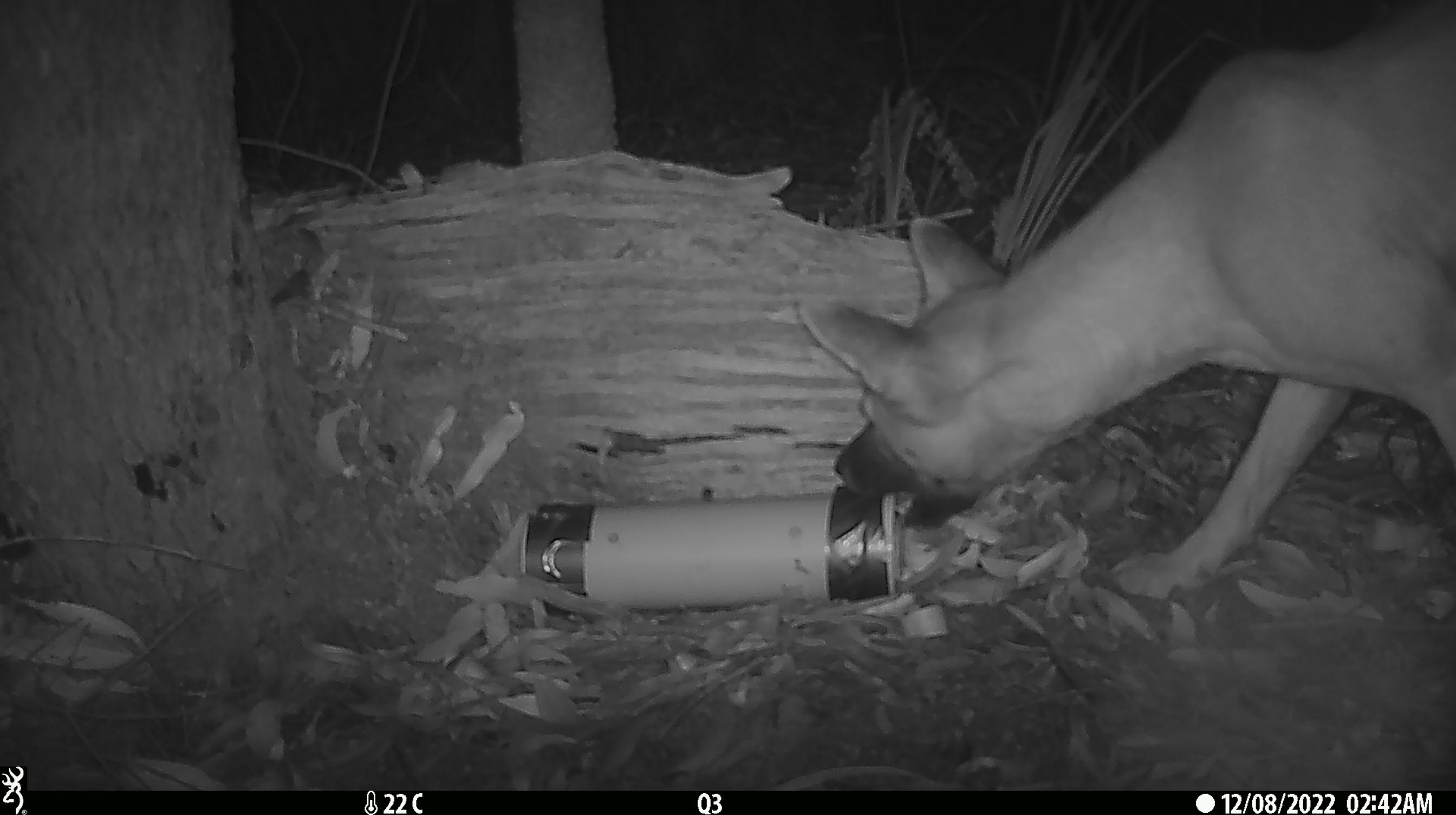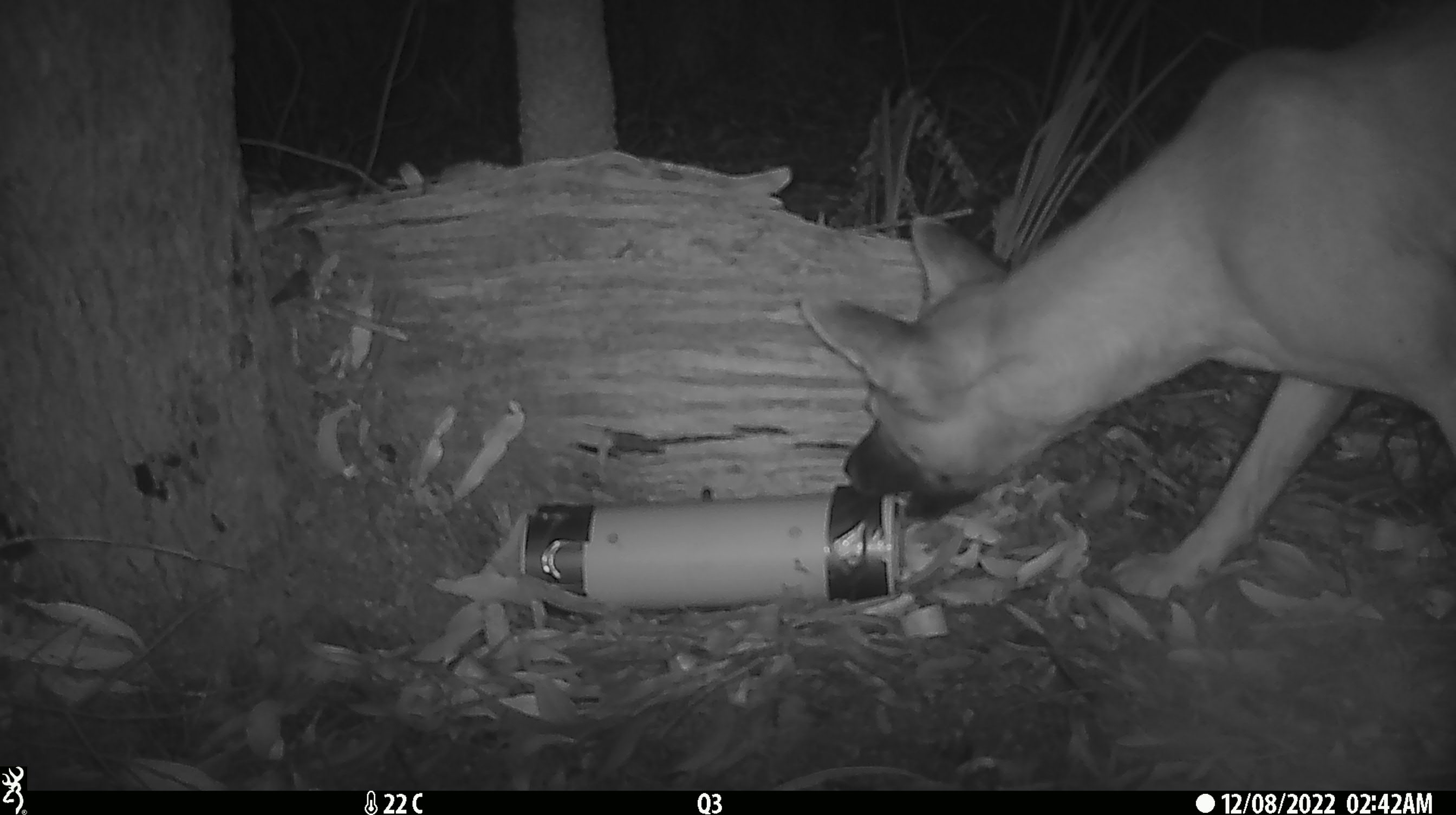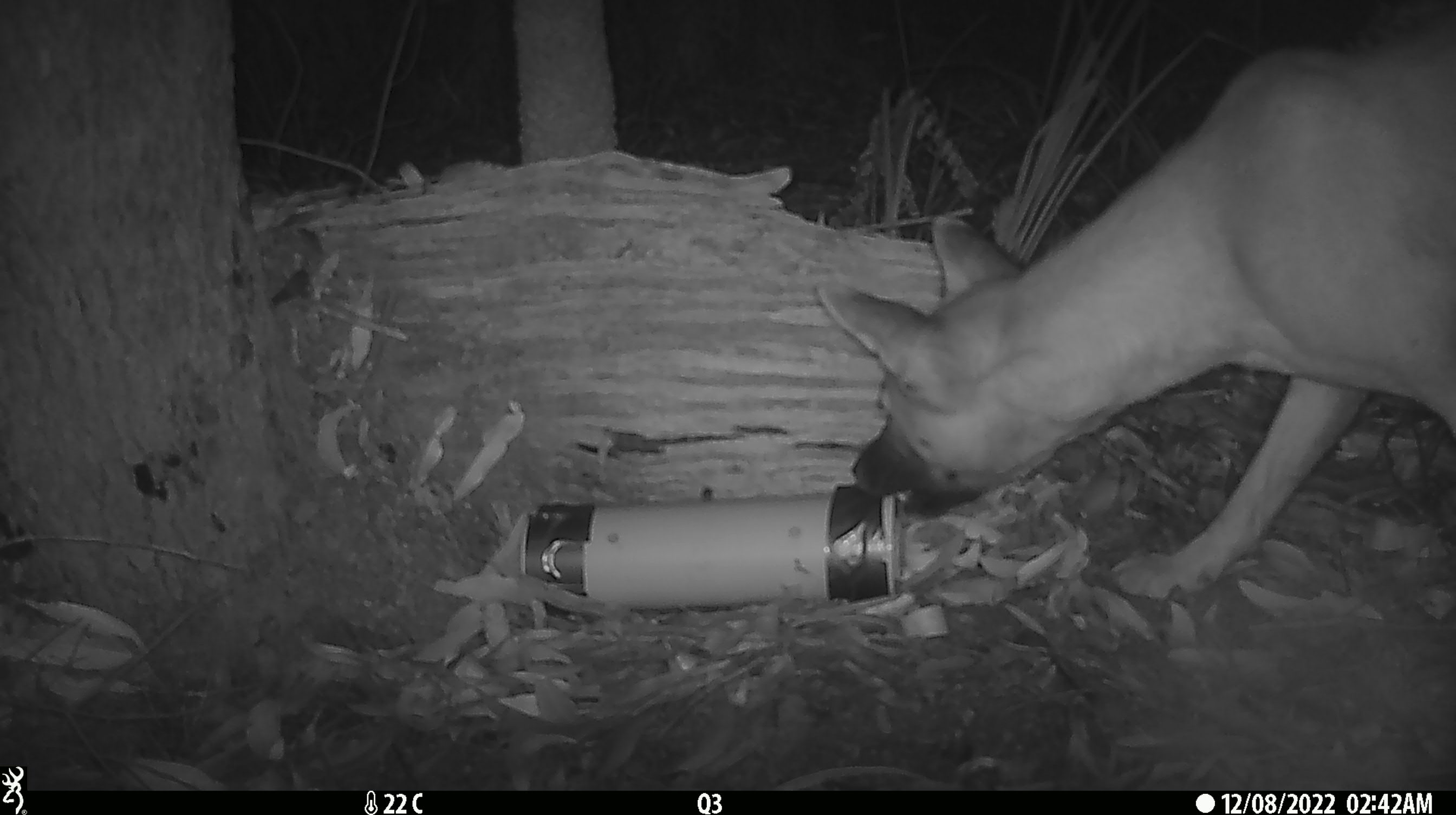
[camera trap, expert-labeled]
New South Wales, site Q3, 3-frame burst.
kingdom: Animalia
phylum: Chordata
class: Mammalia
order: Carnivora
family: Canidae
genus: Canis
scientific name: Canis familiaris dingo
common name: dingo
Dingo (Canis familiaris dingo).